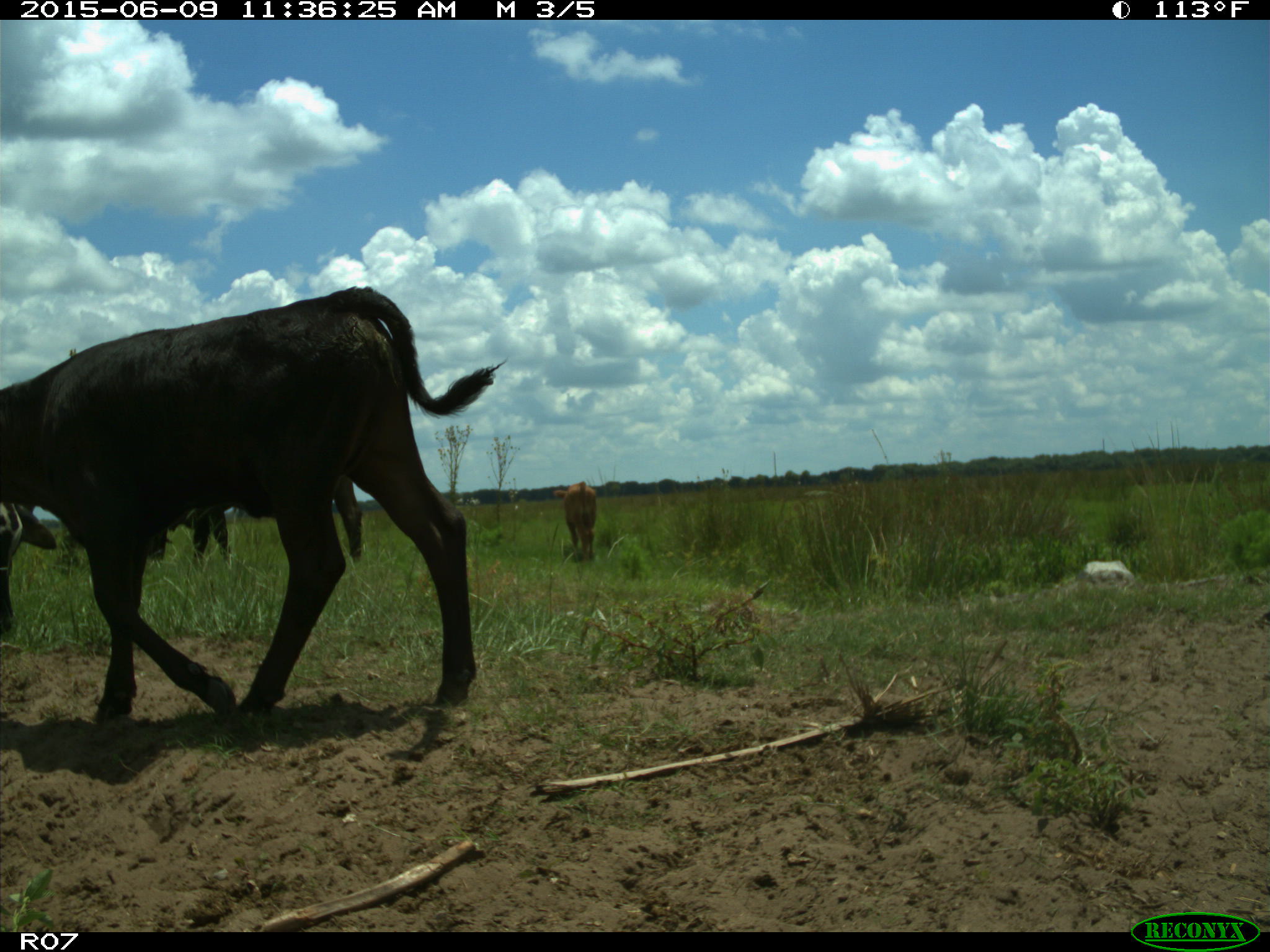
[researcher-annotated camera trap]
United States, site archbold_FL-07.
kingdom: Animalia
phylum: Chordata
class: Mammalia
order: Artiodactyla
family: Bovidae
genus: Bos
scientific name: Bos taurus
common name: domestic cow